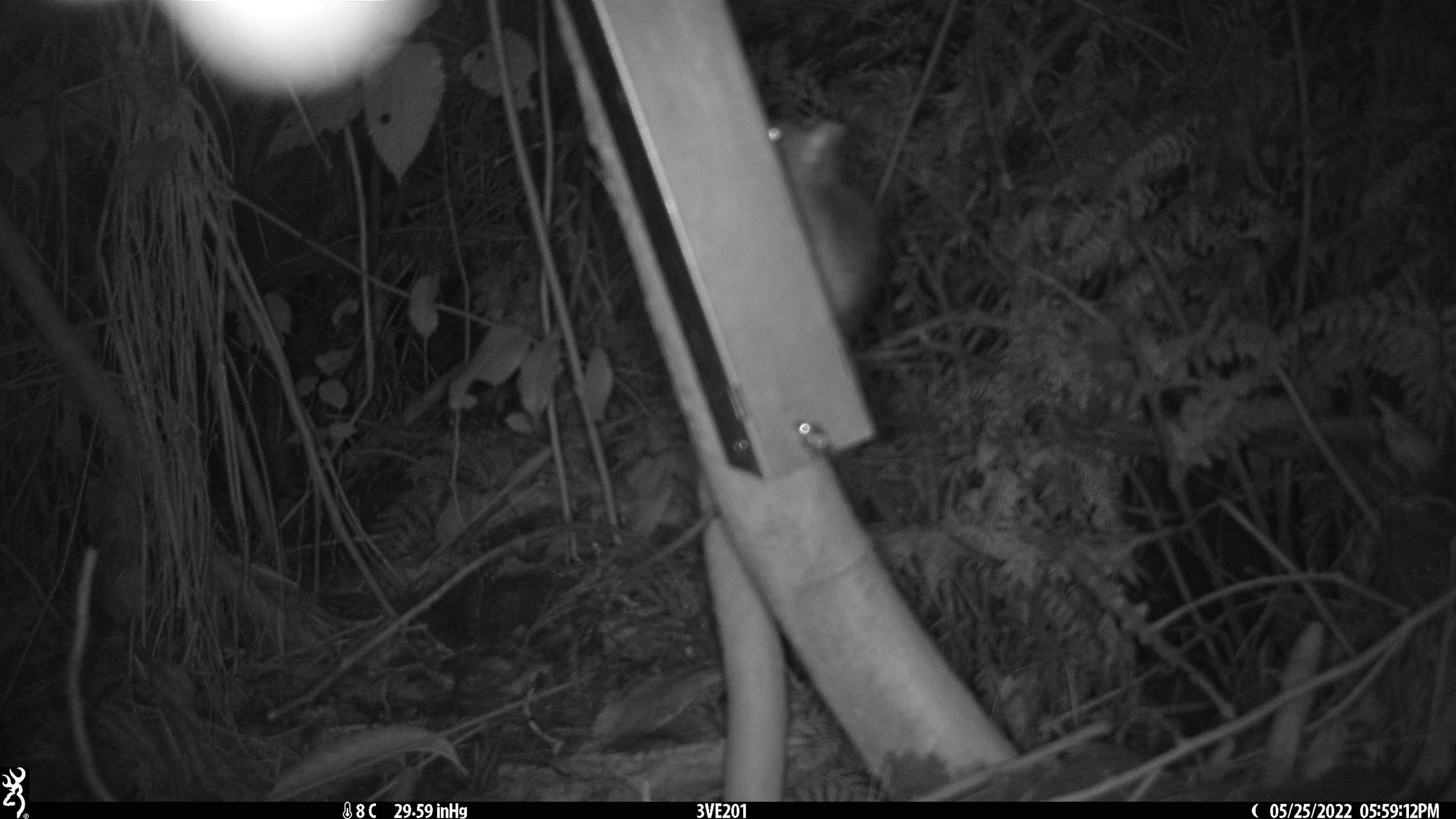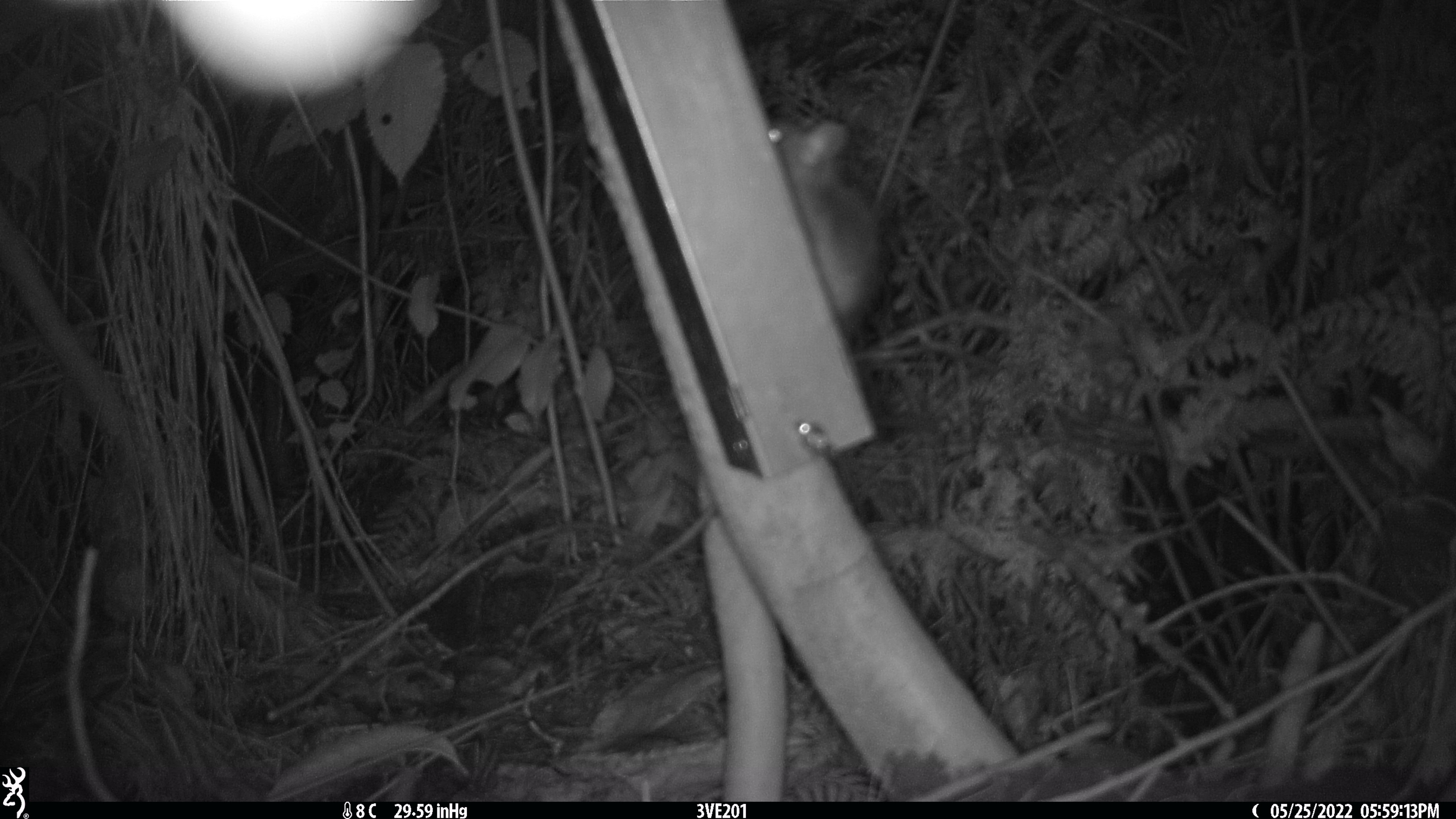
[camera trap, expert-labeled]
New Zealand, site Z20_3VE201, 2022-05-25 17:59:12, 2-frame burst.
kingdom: Animalia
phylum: Chordata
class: Mammalia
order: Rodentia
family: Muridae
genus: Rattus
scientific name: Rattus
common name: rat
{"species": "rat (Rattus)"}